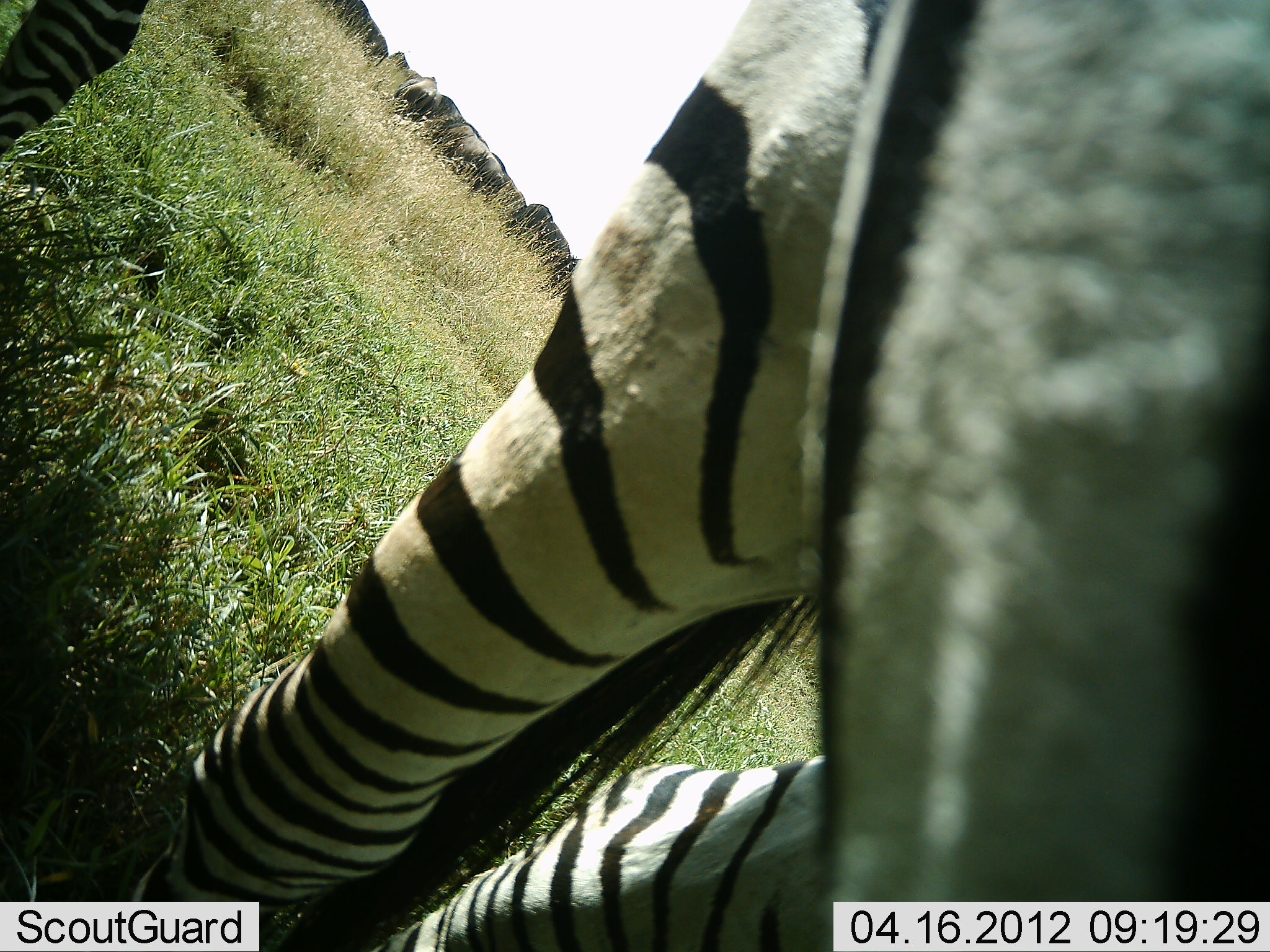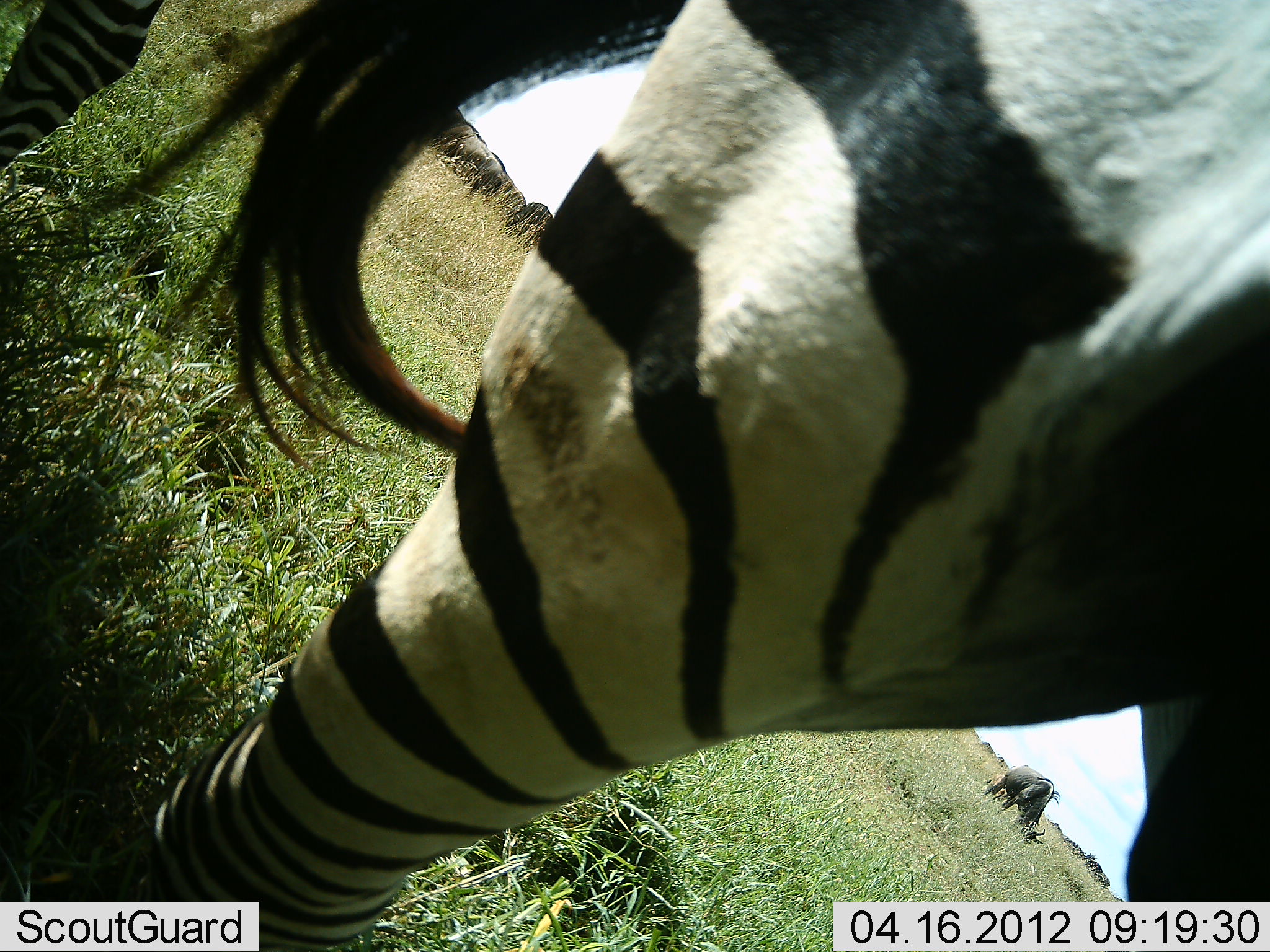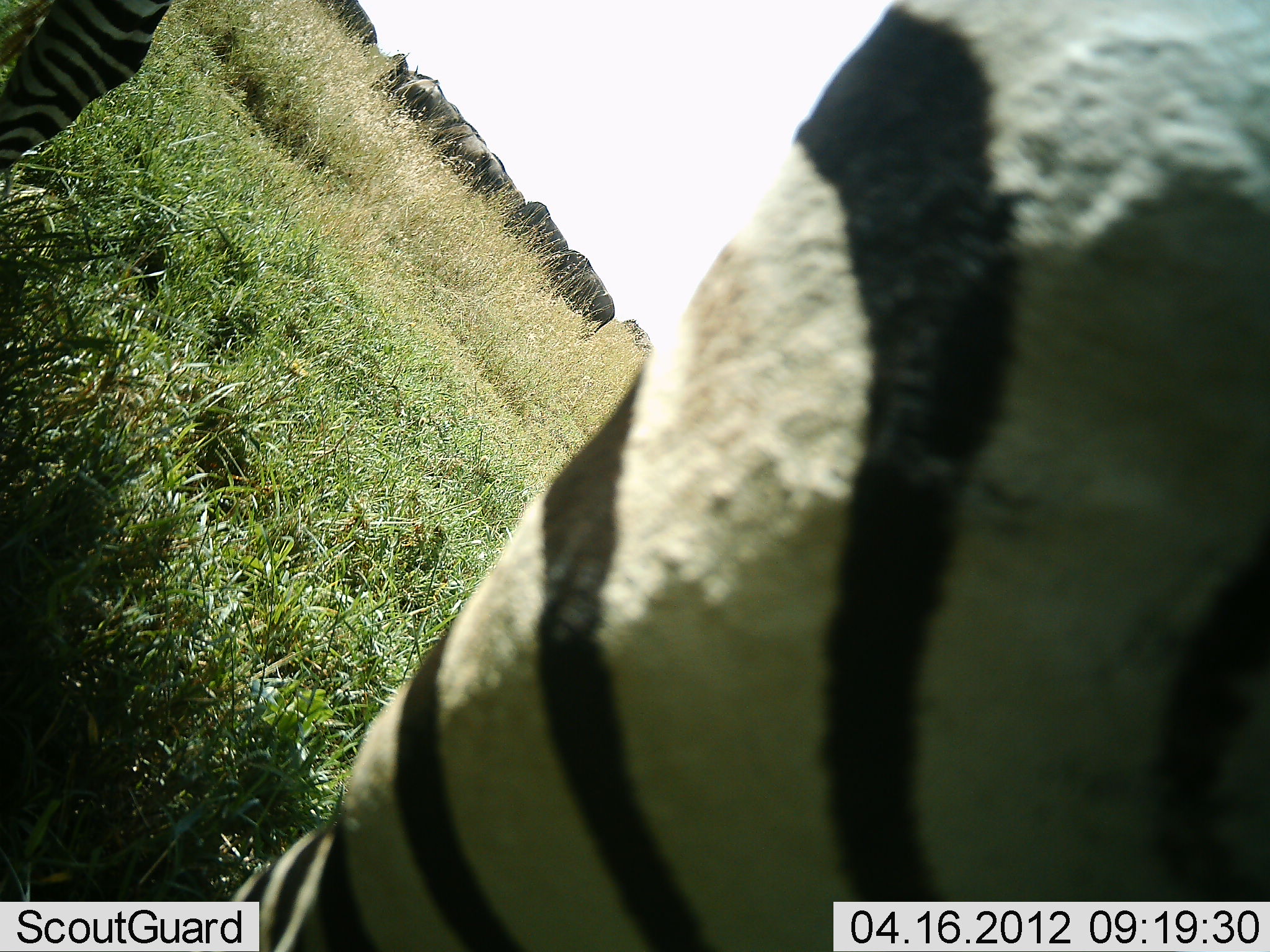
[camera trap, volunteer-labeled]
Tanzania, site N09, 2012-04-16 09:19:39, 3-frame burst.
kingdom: Animalia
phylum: Chordata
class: Mammalia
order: Artiodactyla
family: Bovidae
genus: Connochaetes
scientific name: Connochaetes taurinus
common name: blue wildebeest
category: wildebeest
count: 7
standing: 48%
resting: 0%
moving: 4%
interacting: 0%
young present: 0%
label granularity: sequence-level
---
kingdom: Animalia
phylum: Chordata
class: Mammalia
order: Perissodactyla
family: Equidae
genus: Equus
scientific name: Equus quagga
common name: plains zebra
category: zebra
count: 2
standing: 50%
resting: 0%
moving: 62%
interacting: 0%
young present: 0%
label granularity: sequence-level